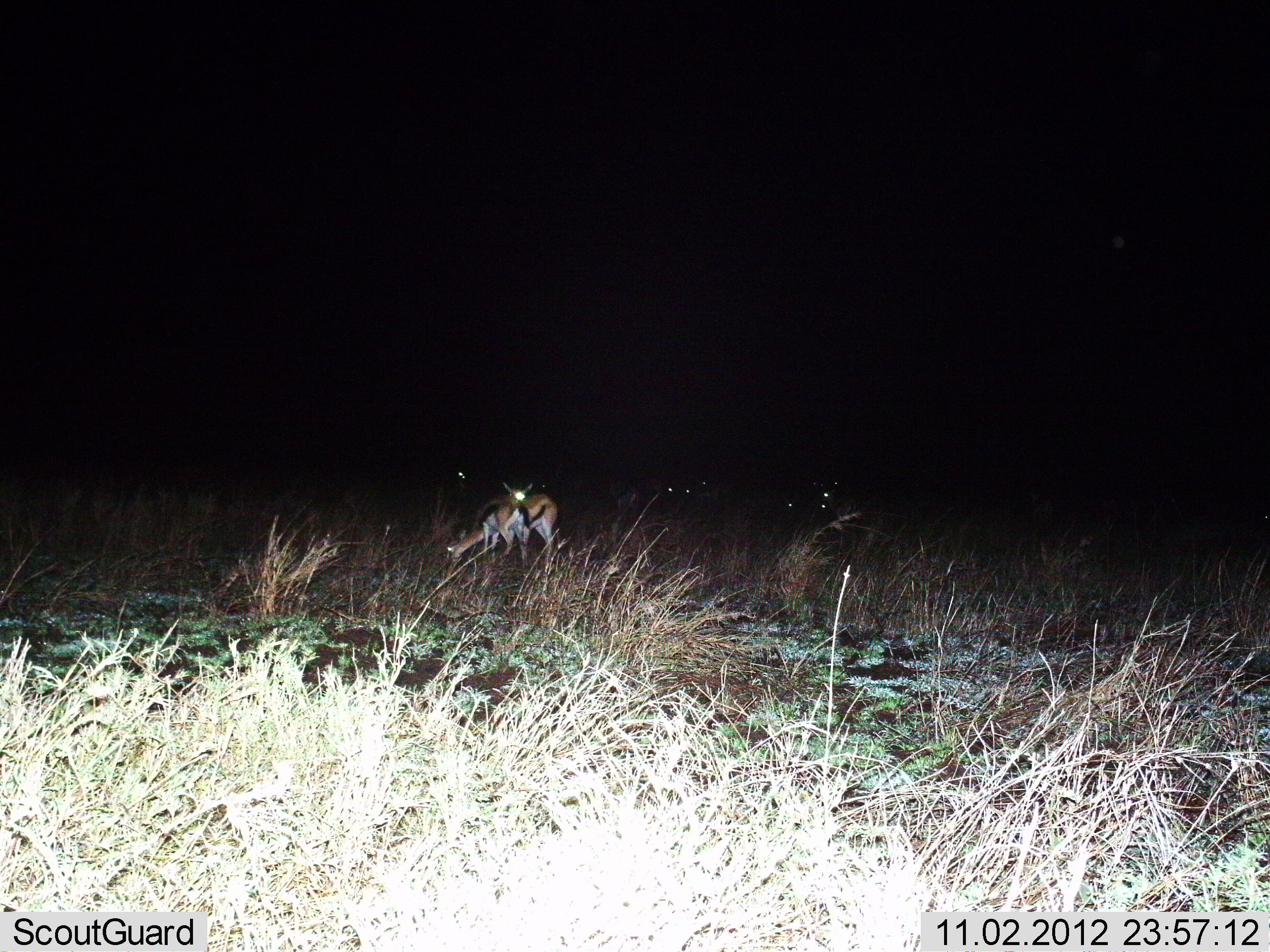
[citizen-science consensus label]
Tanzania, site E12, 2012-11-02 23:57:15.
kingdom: Animalia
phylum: Chordata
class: Mammalia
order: Artiodactyla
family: Bovidae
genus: Eudorcas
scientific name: Eudorcas thomsonii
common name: thomson's gazelle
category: gazellethomsons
Gazellethomsons (thomson's gazelle) (Eudorcas thomsonii), count 2. Behavior (volunteer vote fractions): standing 70%, resting 0%, moving 10%, interacting 0%. Young present (vote fraction): 0%. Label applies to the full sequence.